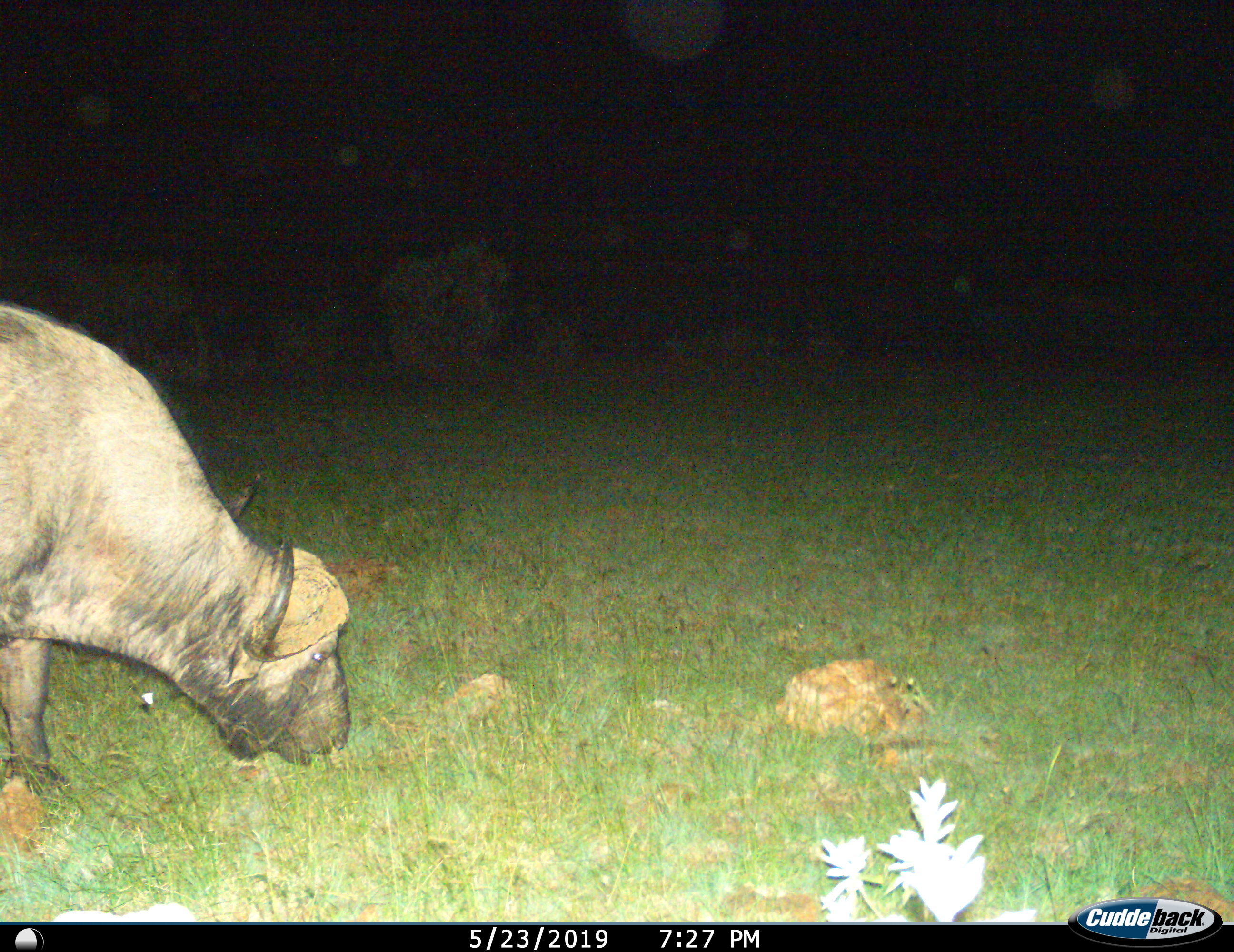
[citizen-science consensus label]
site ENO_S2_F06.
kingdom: Animalia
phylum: Chordata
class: Mammalia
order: Artiodactyla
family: Bovidae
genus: Syncerus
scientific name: Syncerus caffer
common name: african buffalo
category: buffalo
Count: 1.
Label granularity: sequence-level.